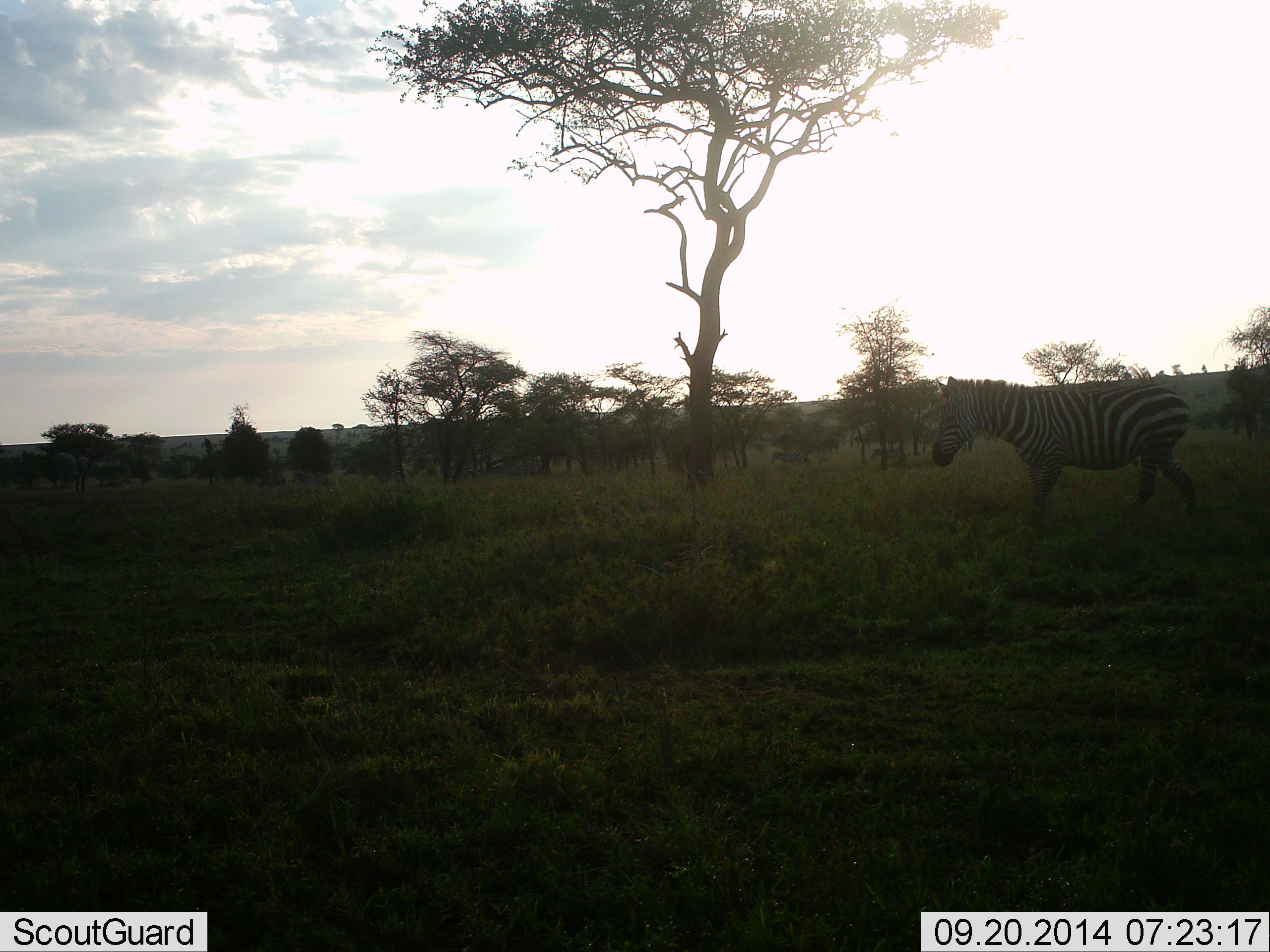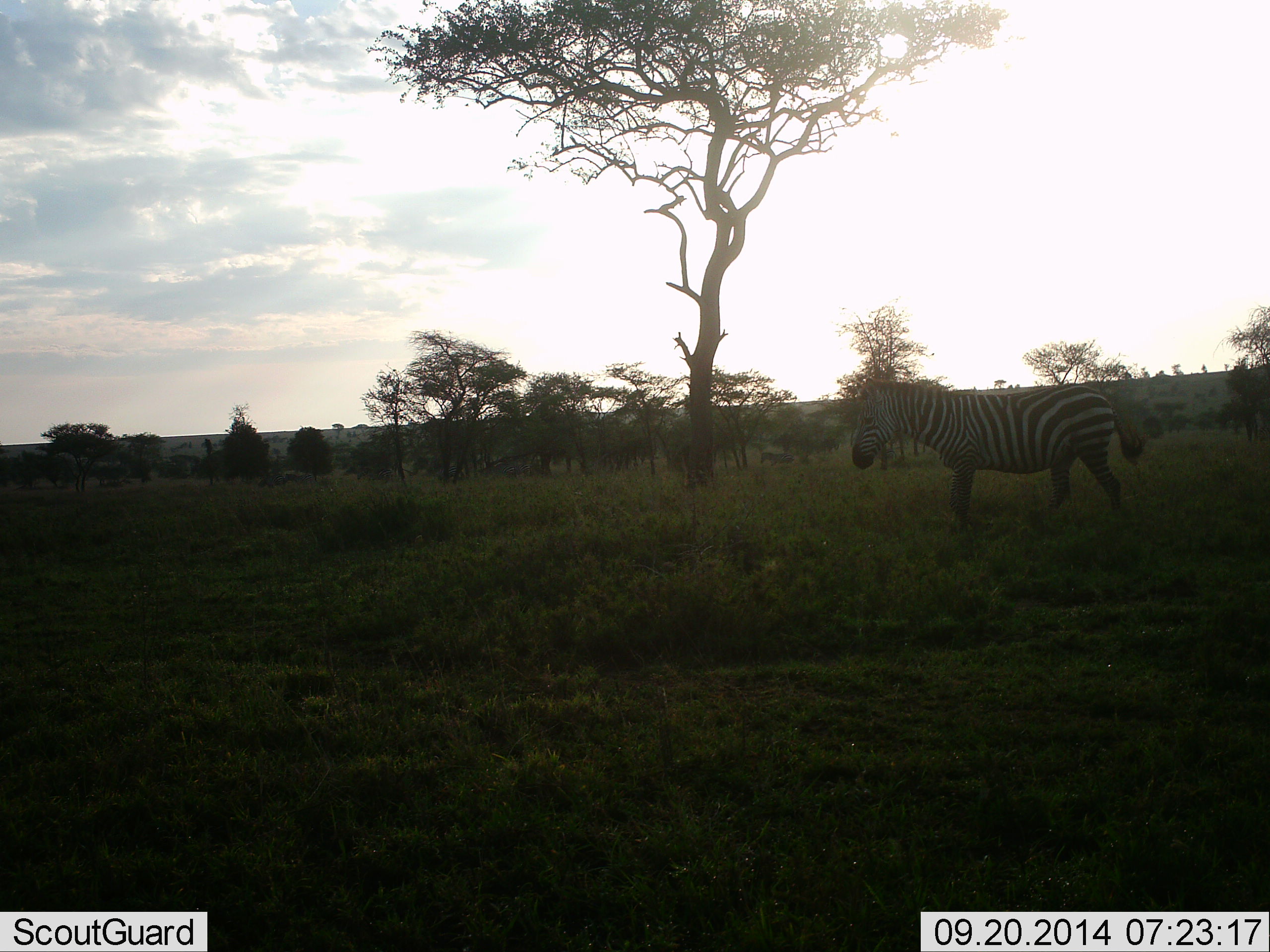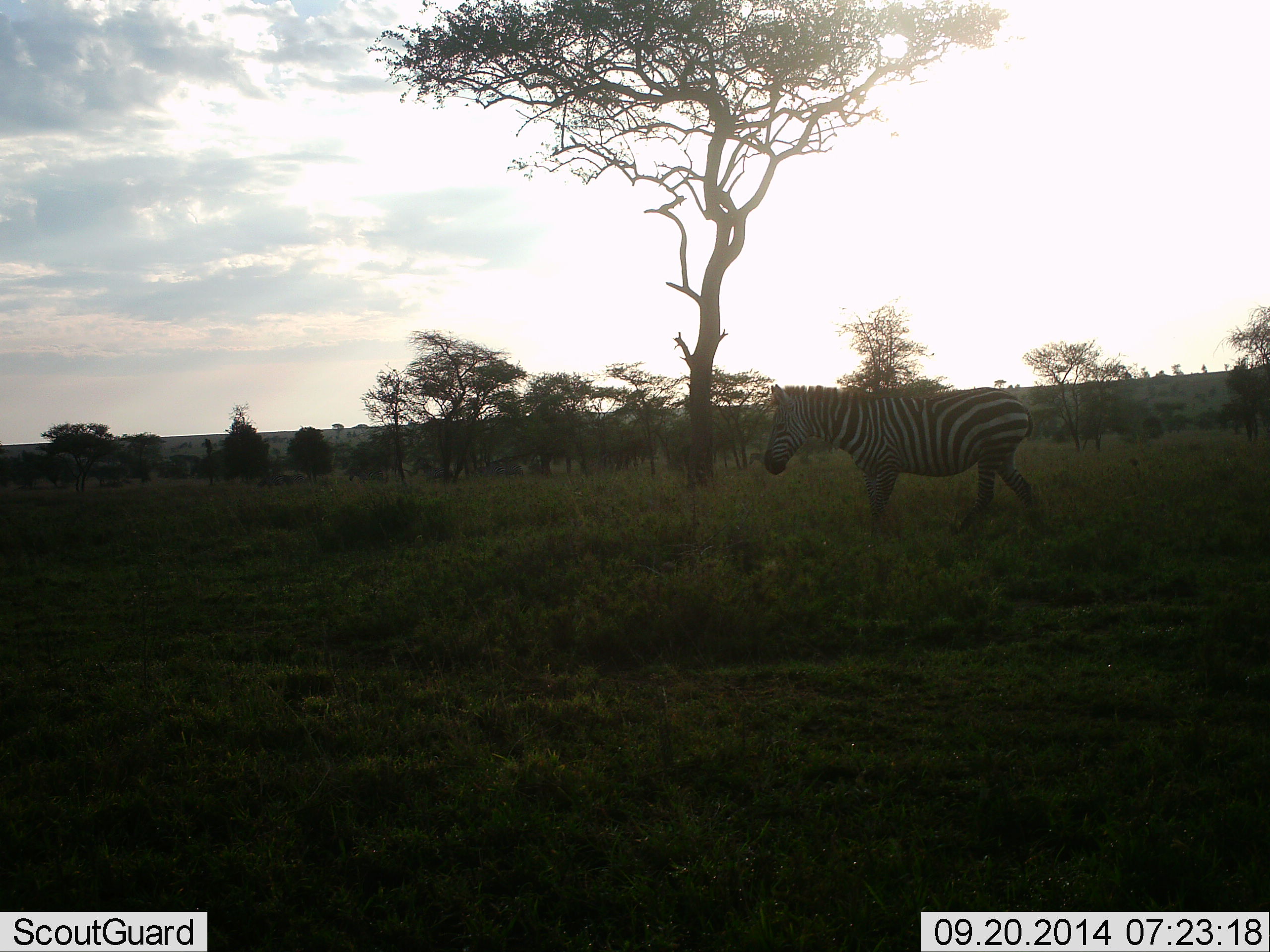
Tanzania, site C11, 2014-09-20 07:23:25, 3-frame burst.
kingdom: Animalia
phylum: Chordata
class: Mammalia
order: Perissodactyla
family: Equidae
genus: Equus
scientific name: Equus quagga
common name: plains zebra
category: zebra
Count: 1.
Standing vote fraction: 10%.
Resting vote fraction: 0%.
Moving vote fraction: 90%.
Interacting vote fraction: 0%.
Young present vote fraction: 0%.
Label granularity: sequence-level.